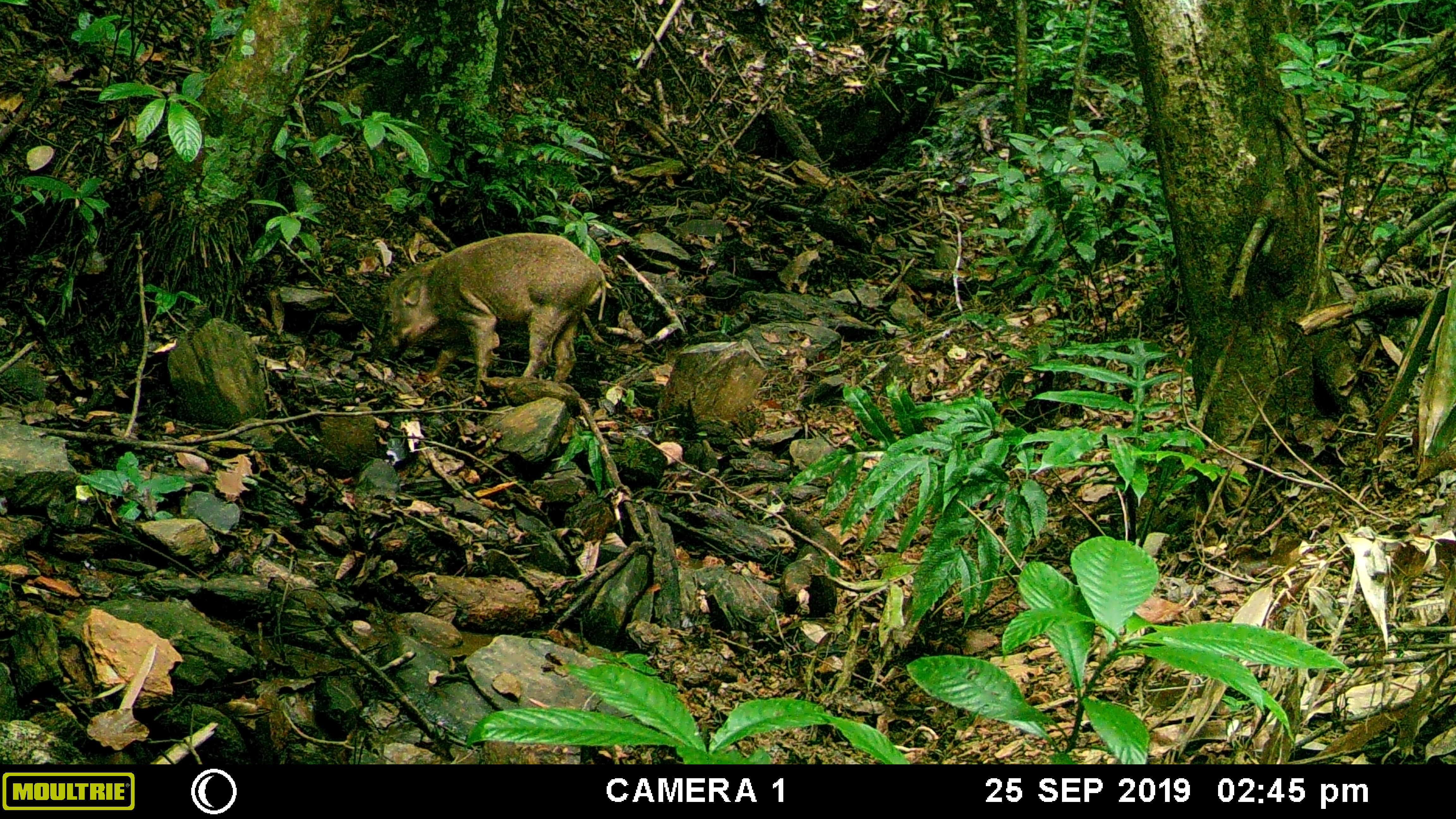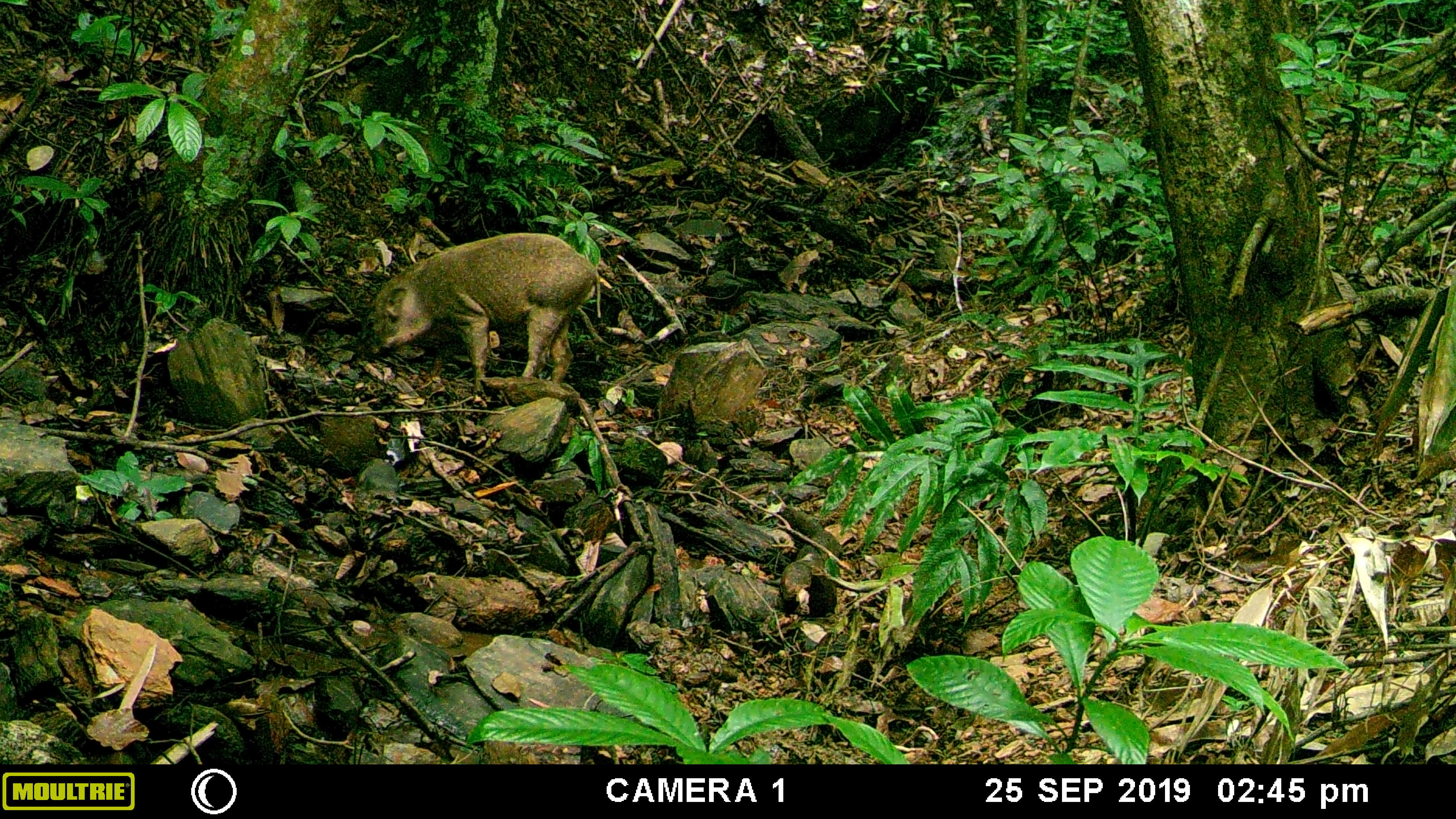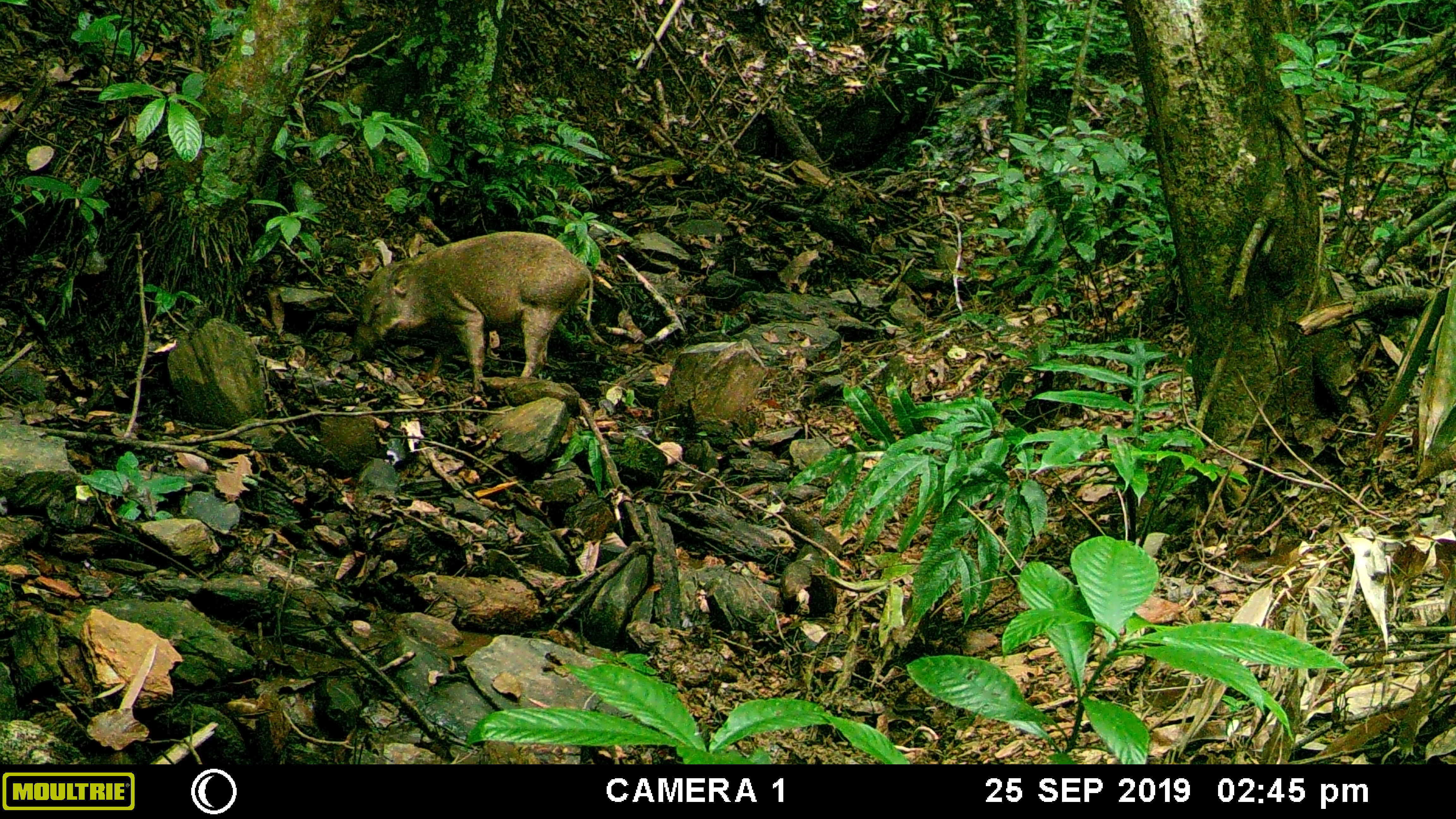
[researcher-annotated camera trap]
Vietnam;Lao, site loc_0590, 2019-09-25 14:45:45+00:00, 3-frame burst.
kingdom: Animalia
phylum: Chordata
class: Mammalia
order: Artiodactyla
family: Suidae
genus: Sus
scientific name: Sus scrofa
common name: eurasian wild pig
Eurasian wild pig (Sus scrofa). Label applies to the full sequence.